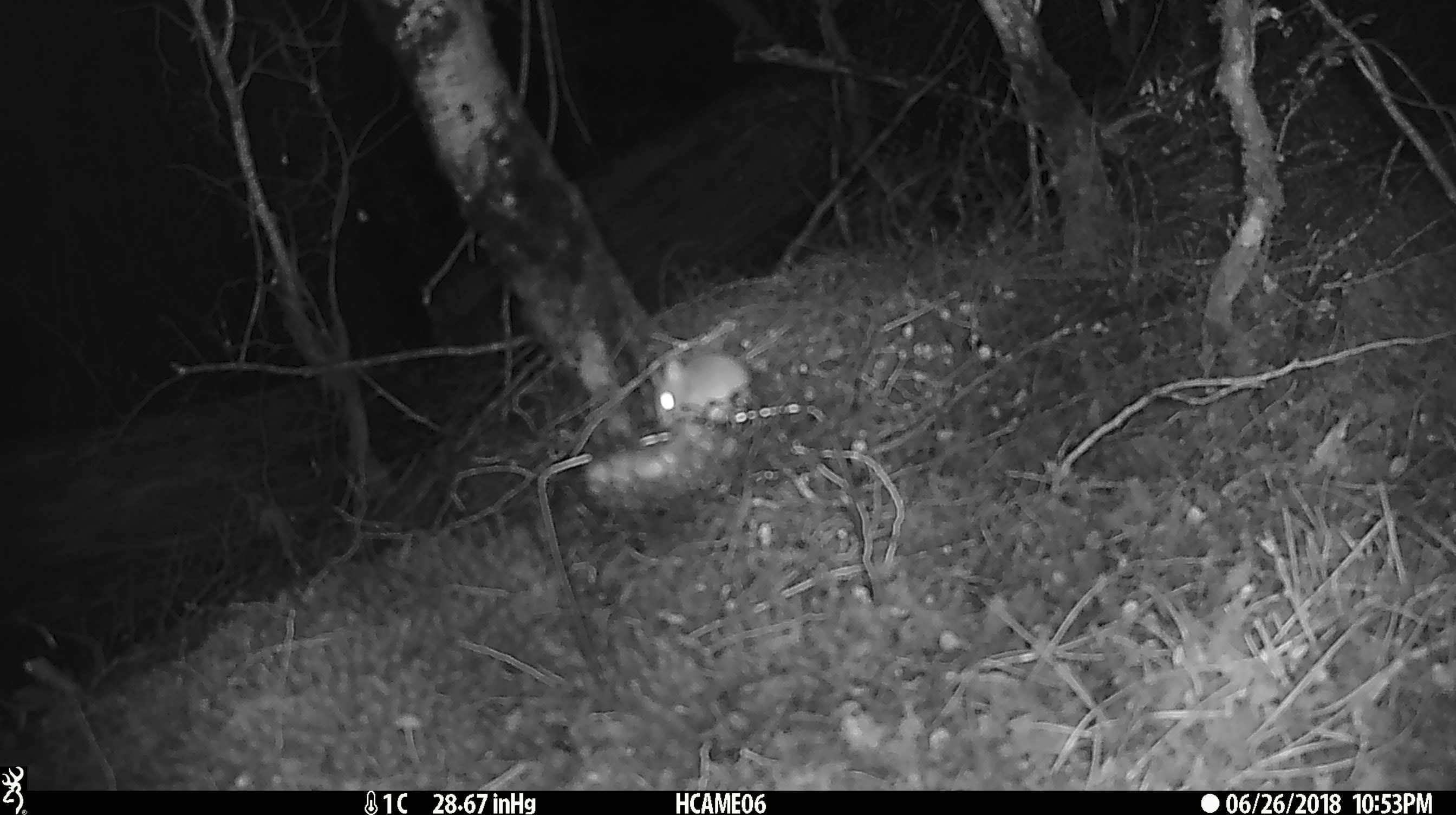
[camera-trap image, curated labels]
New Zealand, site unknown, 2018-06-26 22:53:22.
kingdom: Animalia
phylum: Chordata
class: Mammalia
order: Rodentia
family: Muridae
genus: Mus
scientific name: Mus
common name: mouse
Mouse (Mus).